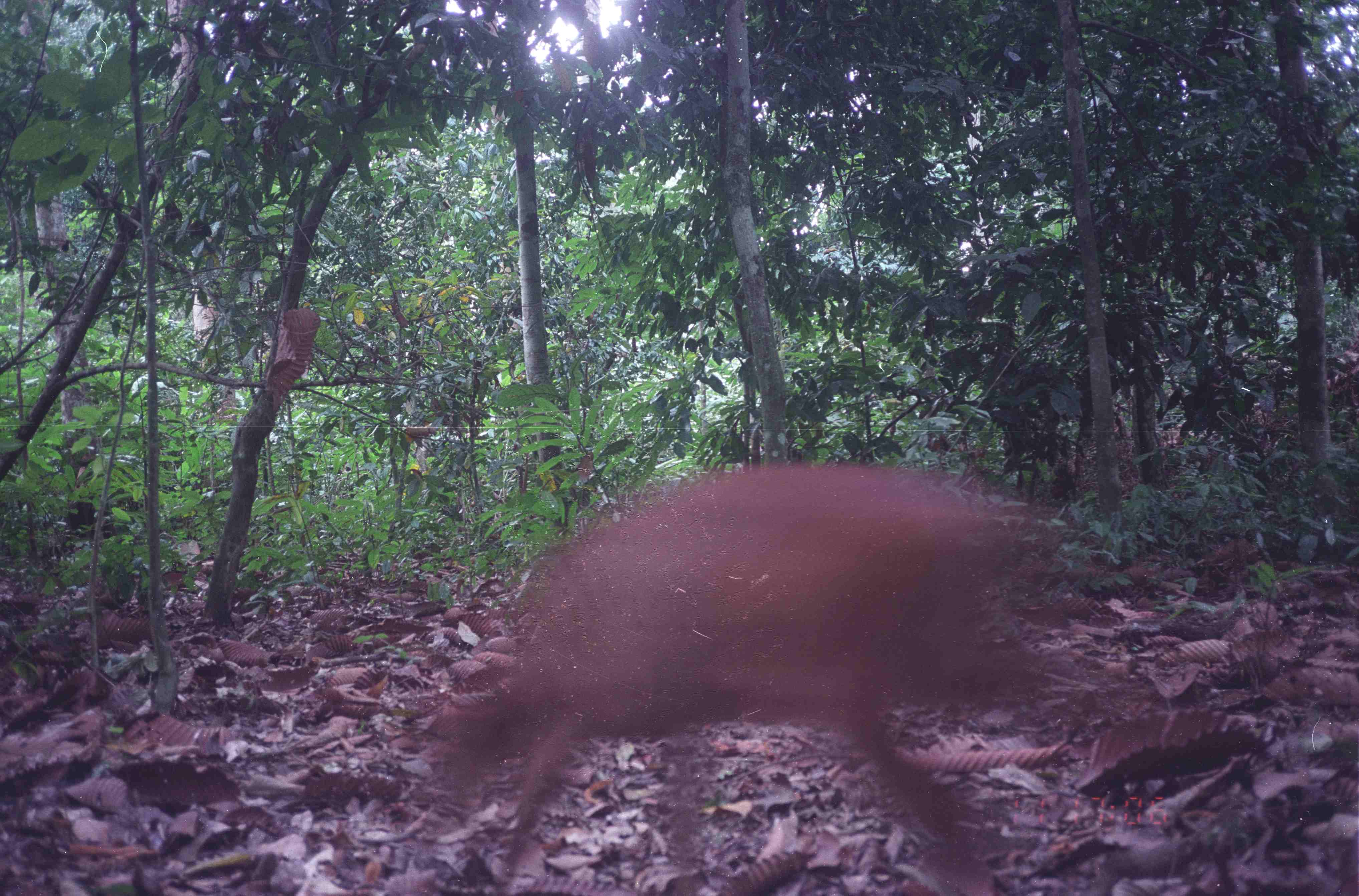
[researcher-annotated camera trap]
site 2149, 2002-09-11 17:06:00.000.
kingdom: Animalia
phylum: Chordata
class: Mammalia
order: Artiodactyla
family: Cervidae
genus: Muntiacus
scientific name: Muntiacus muntjak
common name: southern red muntjac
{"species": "Muntiacus muntjak (southern red muntjac)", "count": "1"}